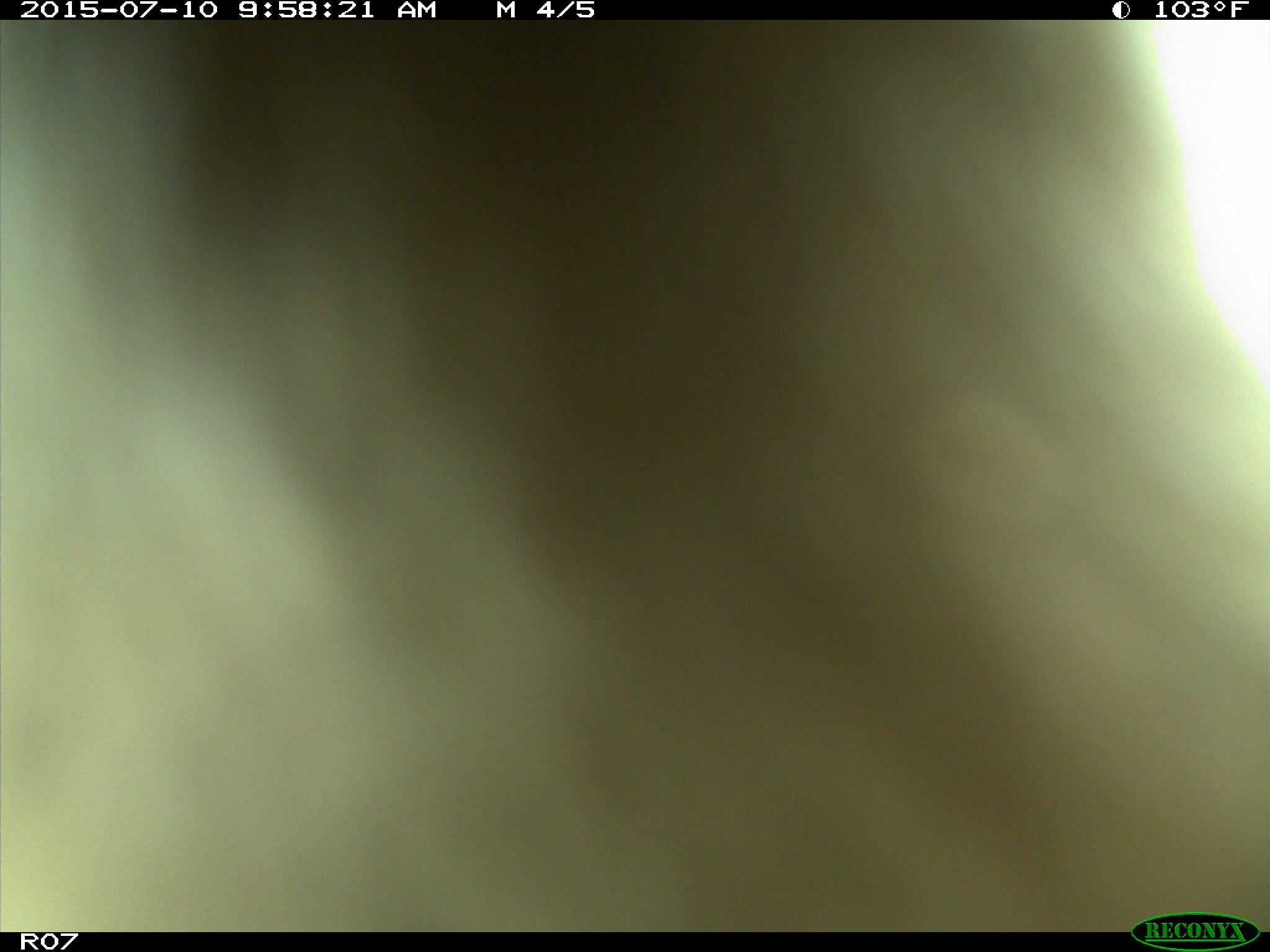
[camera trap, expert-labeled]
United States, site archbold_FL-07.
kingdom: Animalia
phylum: Chordata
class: Mammalia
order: Artiodactyla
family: Bovidae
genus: Bos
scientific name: Bos taurus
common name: domestic cow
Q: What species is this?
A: Bos taurus (domestic cow).